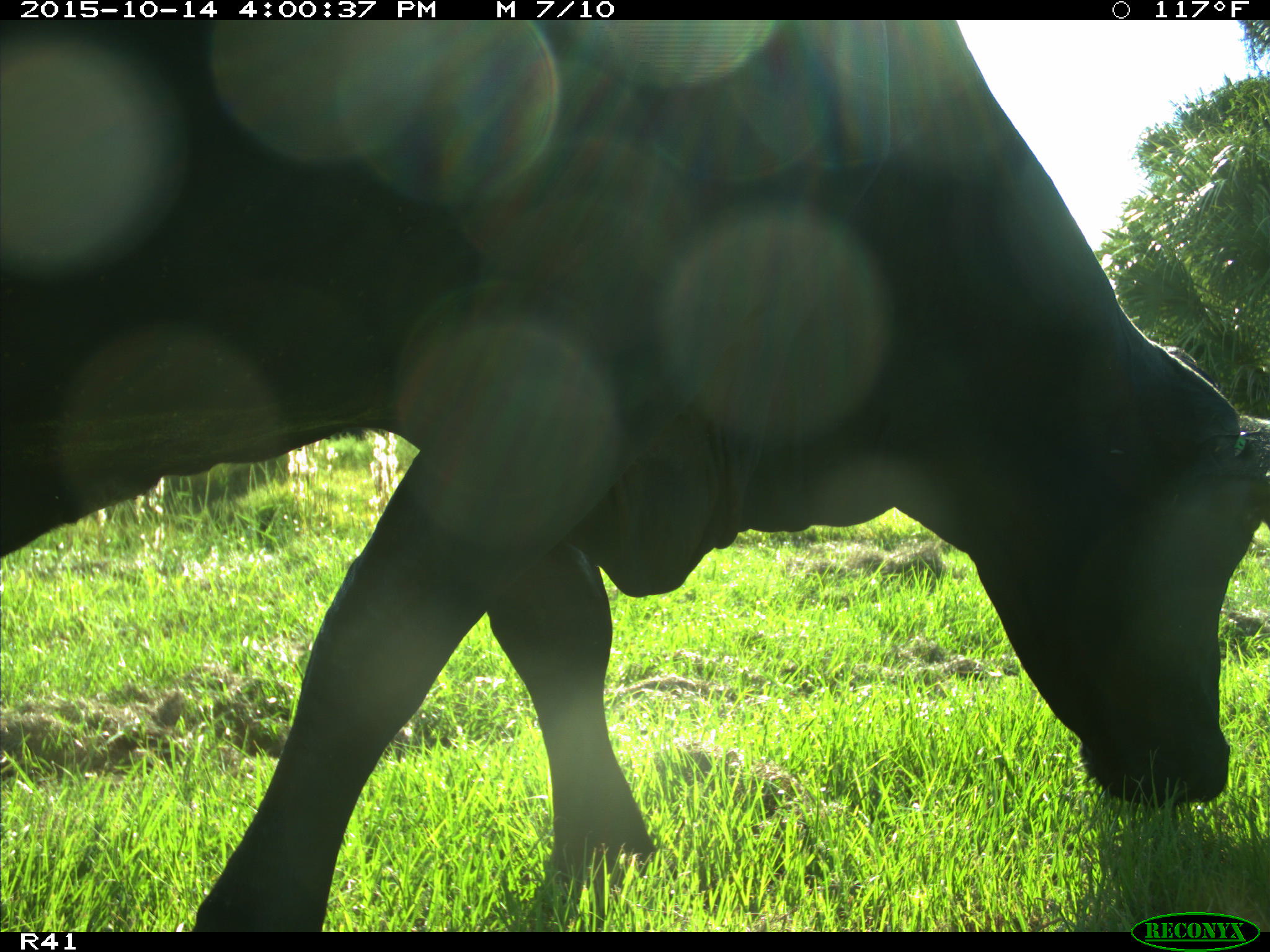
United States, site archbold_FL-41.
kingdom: Animalia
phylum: Chordata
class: Mammalia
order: Artiodactyla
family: Bovidae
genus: Bos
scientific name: Bos taurus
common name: domestic cow